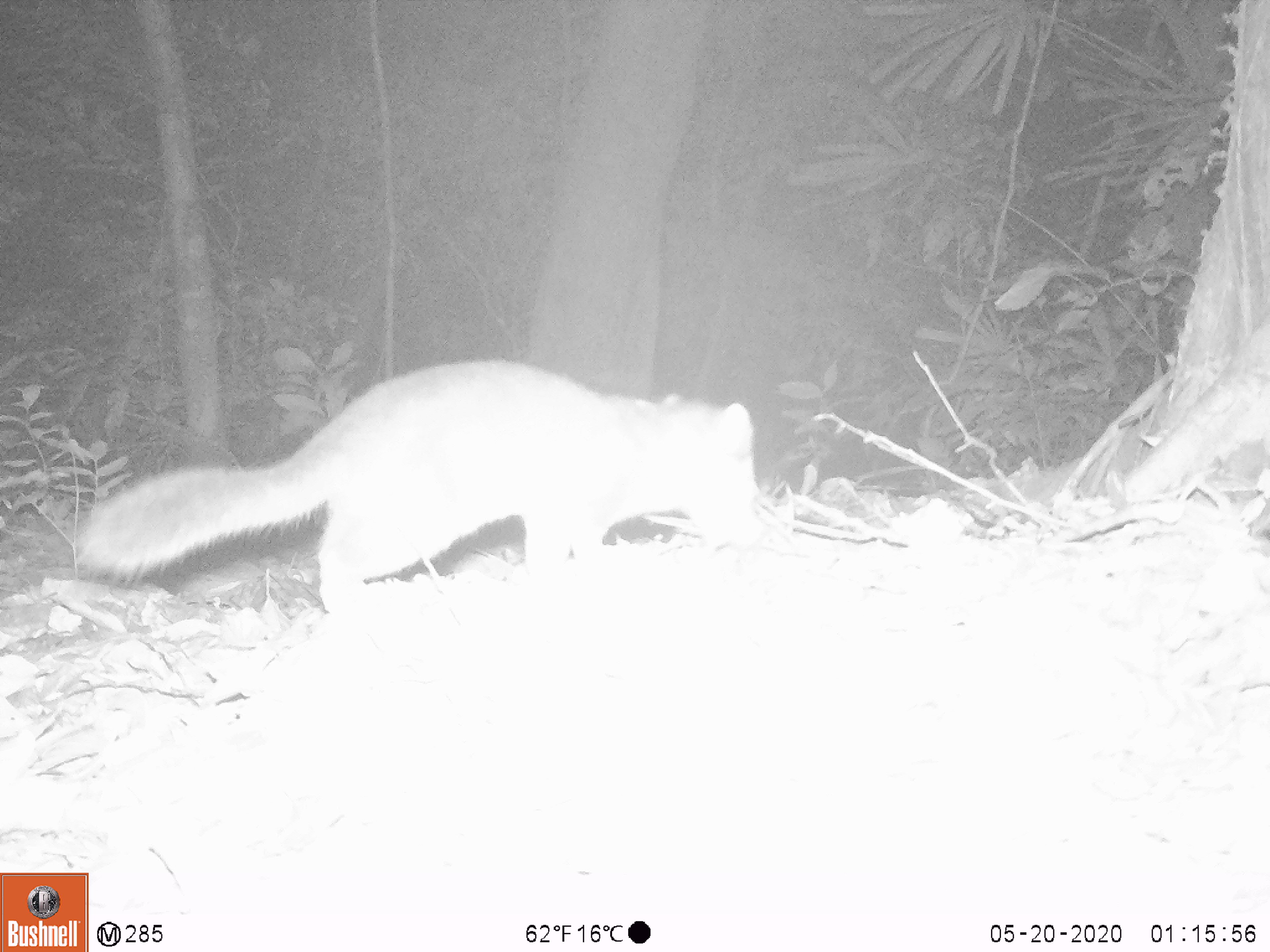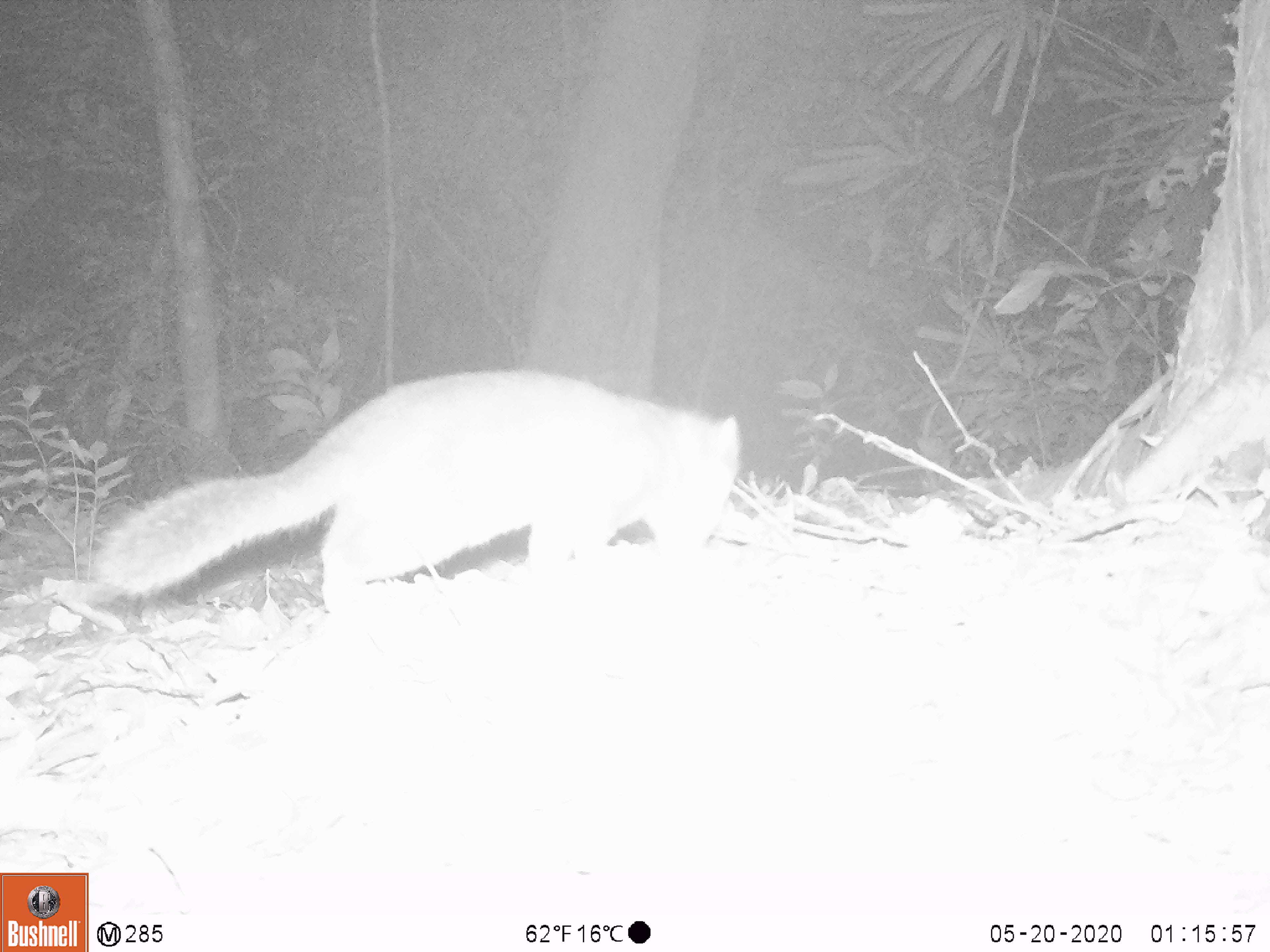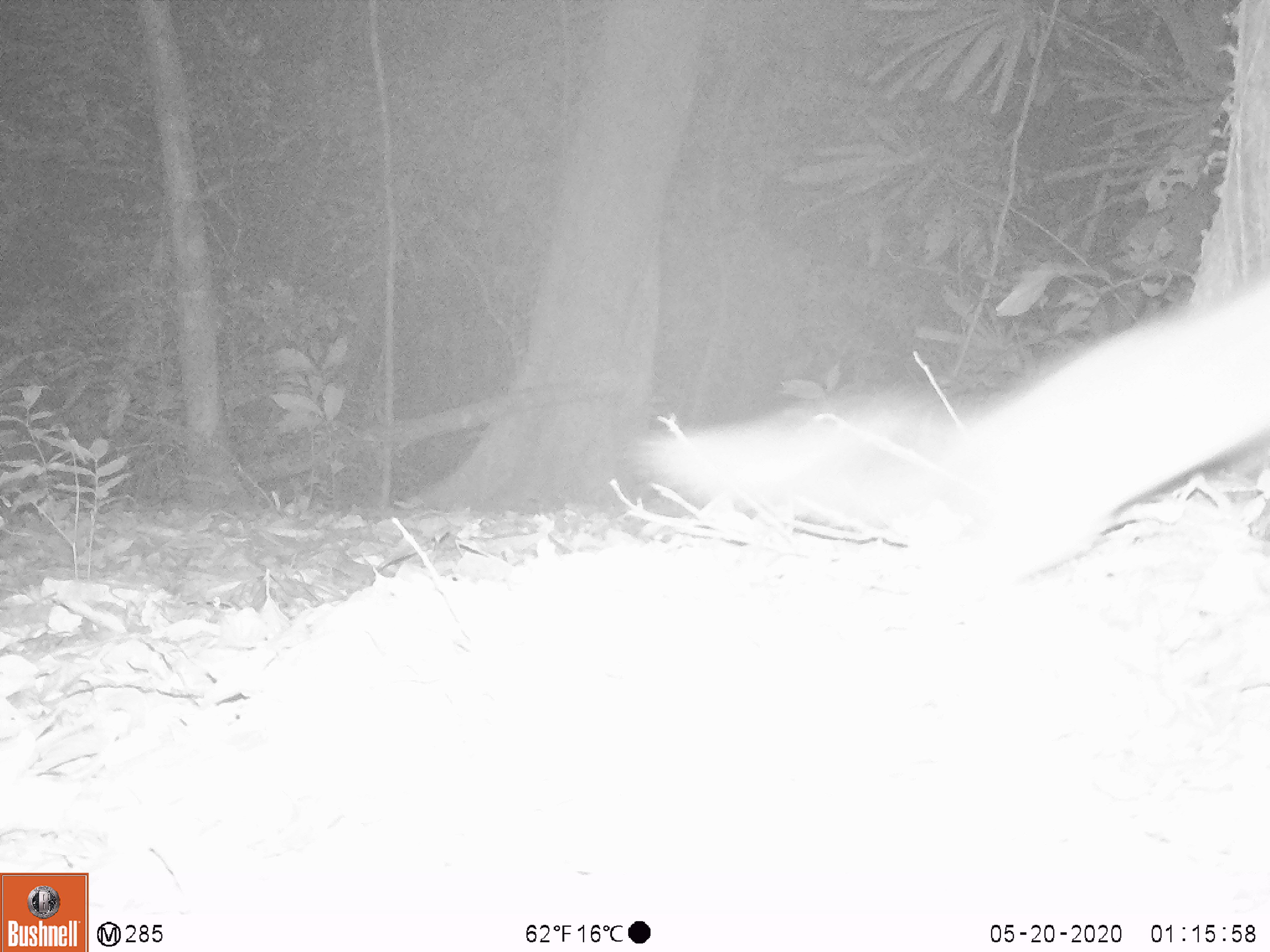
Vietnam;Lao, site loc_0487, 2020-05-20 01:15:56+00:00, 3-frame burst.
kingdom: Animalia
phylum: Chordata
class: Mammalia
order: Carnivora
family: Mustelidae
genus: Melogale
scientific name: Melogale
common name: ferret badger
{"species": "ferret badger (Melogale)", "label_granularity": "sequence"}